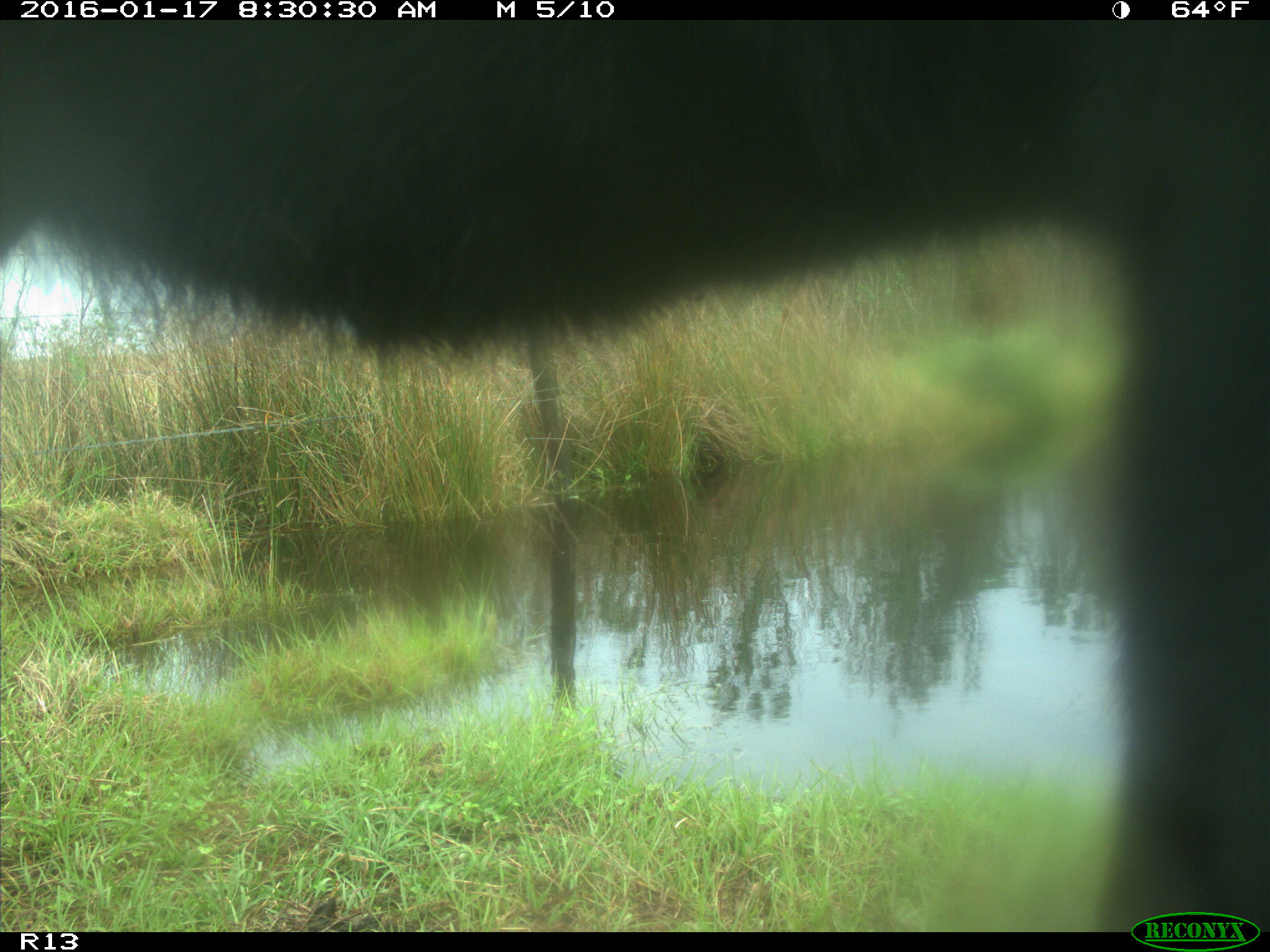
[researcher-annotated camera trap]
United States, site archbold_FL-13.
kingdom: Animalia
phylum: Chordata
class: Mammalia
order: Artiodactyla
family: Bovidae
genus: Bos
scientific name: Bos taurus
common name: domestic cow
Bos taurus (domestic cow).